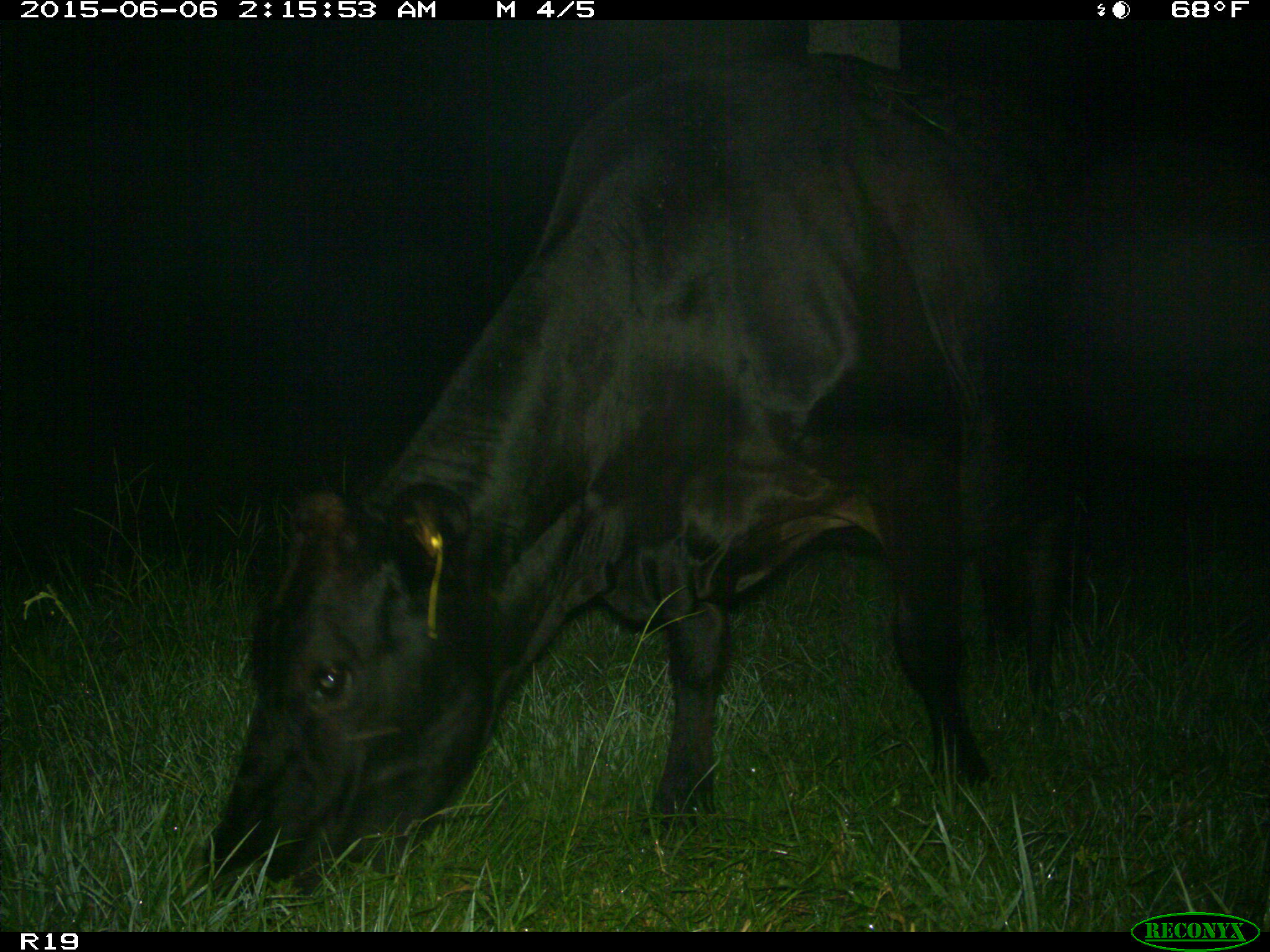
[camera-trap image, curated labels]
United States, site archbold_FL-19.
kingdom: Animalia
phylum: Chordata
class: Mammalia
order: Artiodactyla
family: Bovidae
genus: Bos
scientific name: Bos taurus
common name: domestic cow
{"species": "Bos taurus (domestic cow)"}